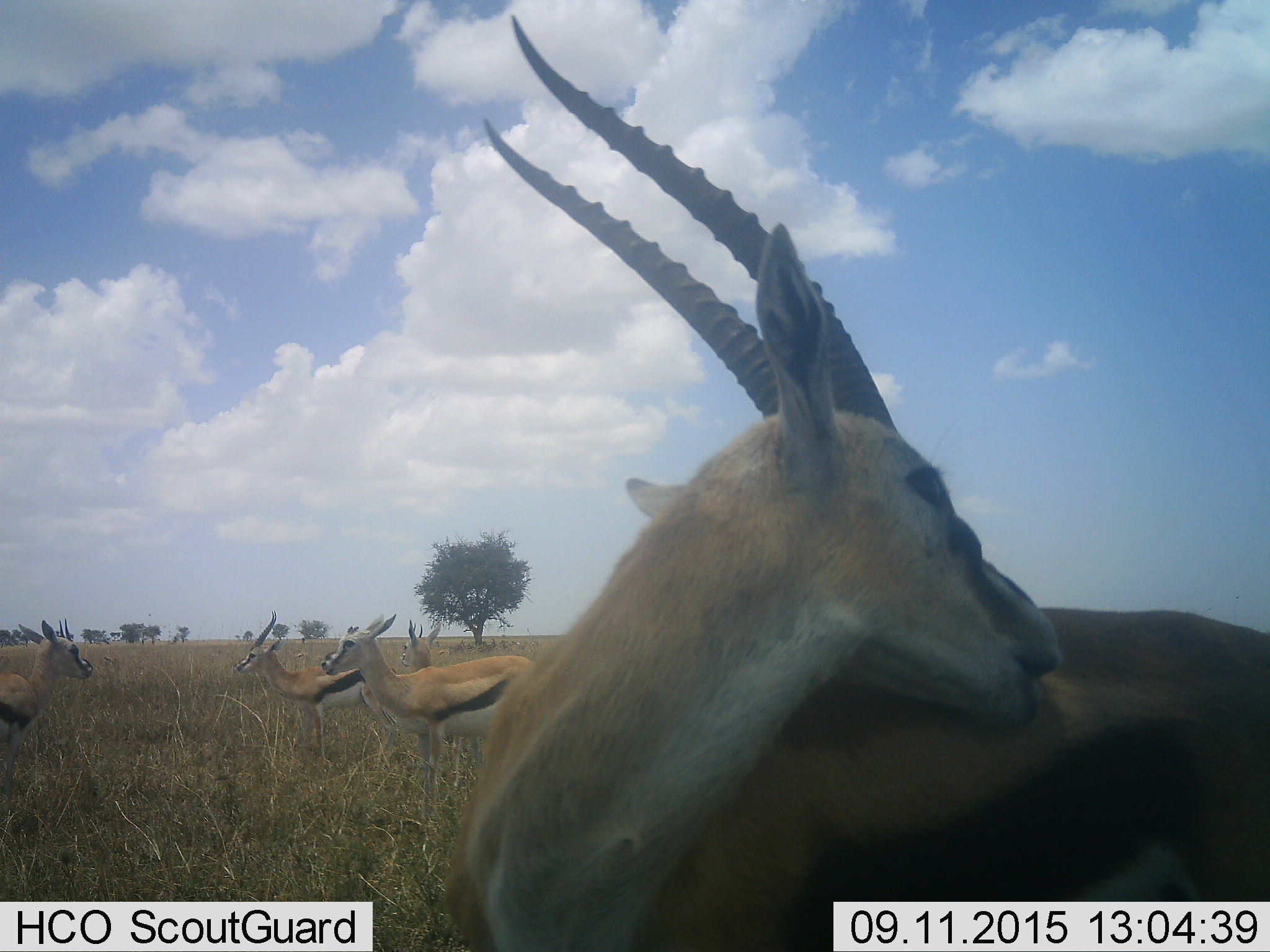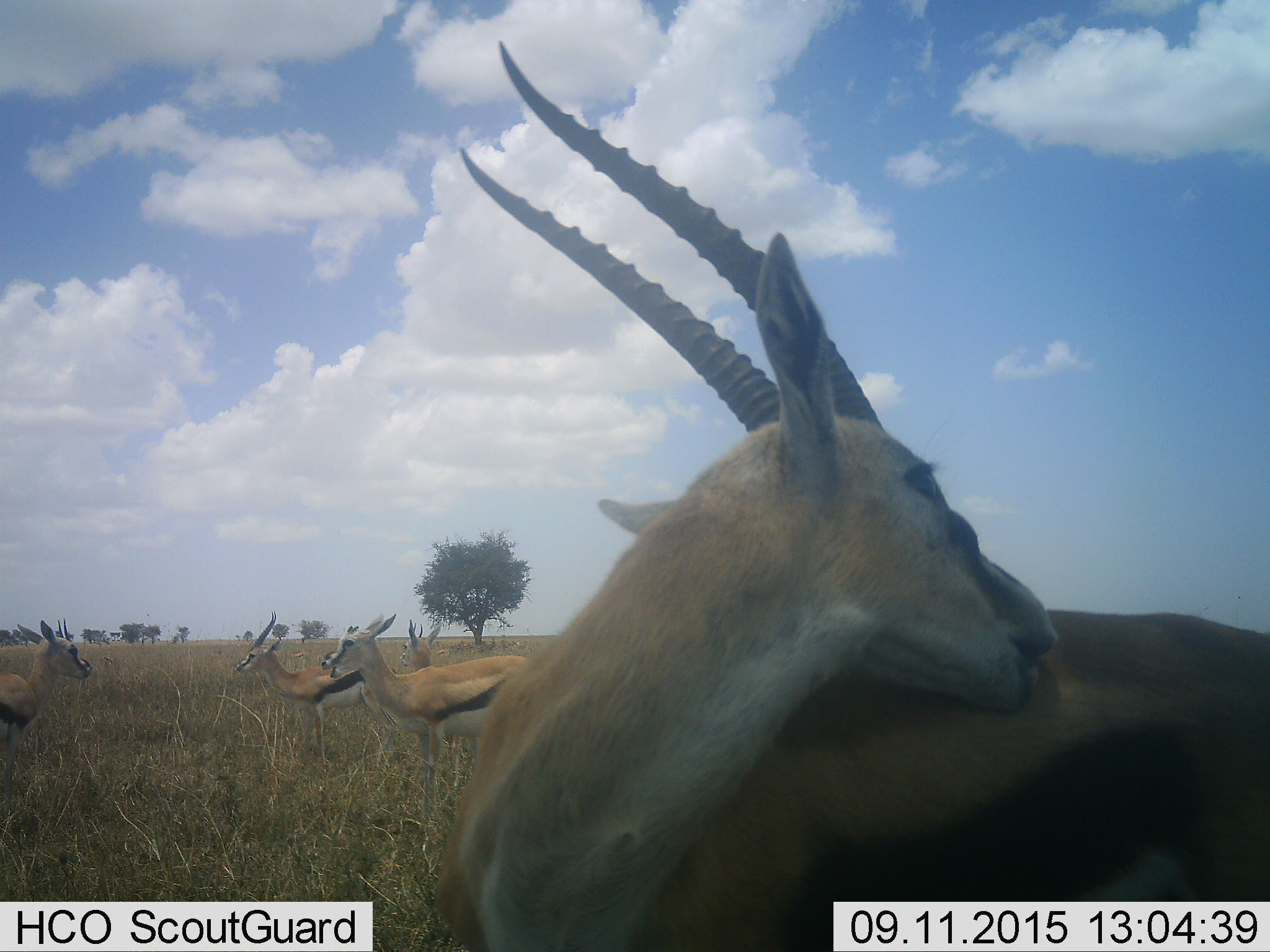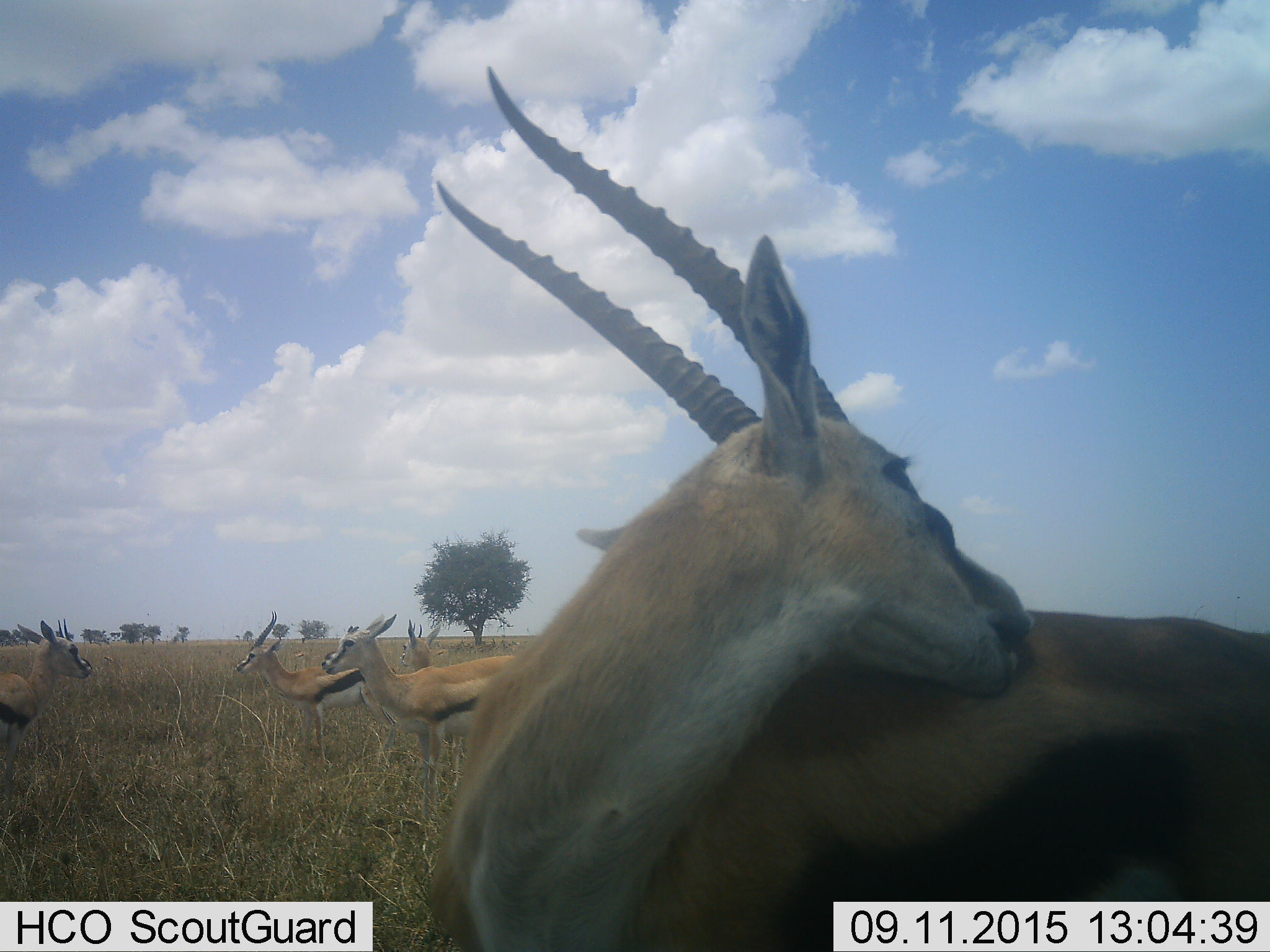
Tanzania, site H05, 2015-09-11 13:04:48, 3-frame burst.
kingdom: Animalia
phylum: Chordata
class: Mammalia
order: Artiodactyla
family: Bovidae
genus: Eudorcas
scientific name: Eudorcas thomsonii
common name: thomson's gazelle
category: gazellethomsons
Gazellethomsons (thomson's gazelle) (Eudorcas thomsonii), count 8. Behavior (volunteer vote fractions): standing 100%, resting 12%, moving 38%, interacting 0%. Young present (vote fraction): 0%. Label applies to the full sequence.